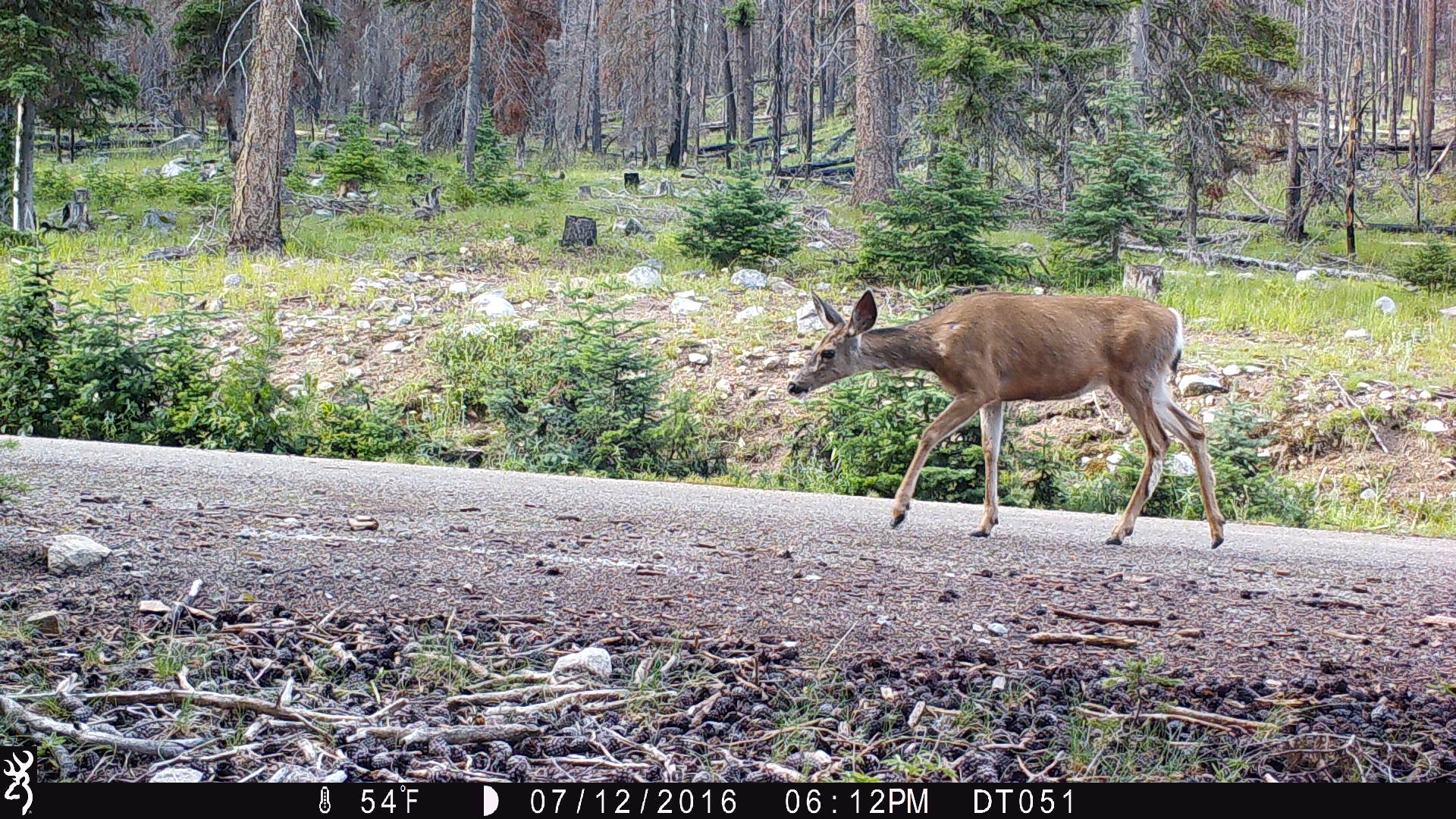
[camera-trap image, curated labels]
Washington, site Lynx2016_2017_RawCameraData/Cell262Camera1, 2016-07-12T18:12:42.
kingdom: Animalia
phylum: Chordata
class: Mammalia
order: Artiodactyla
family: Cervidae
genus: Odocoileus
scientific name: Odocoileus hemionus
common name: mule deer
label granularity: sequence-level